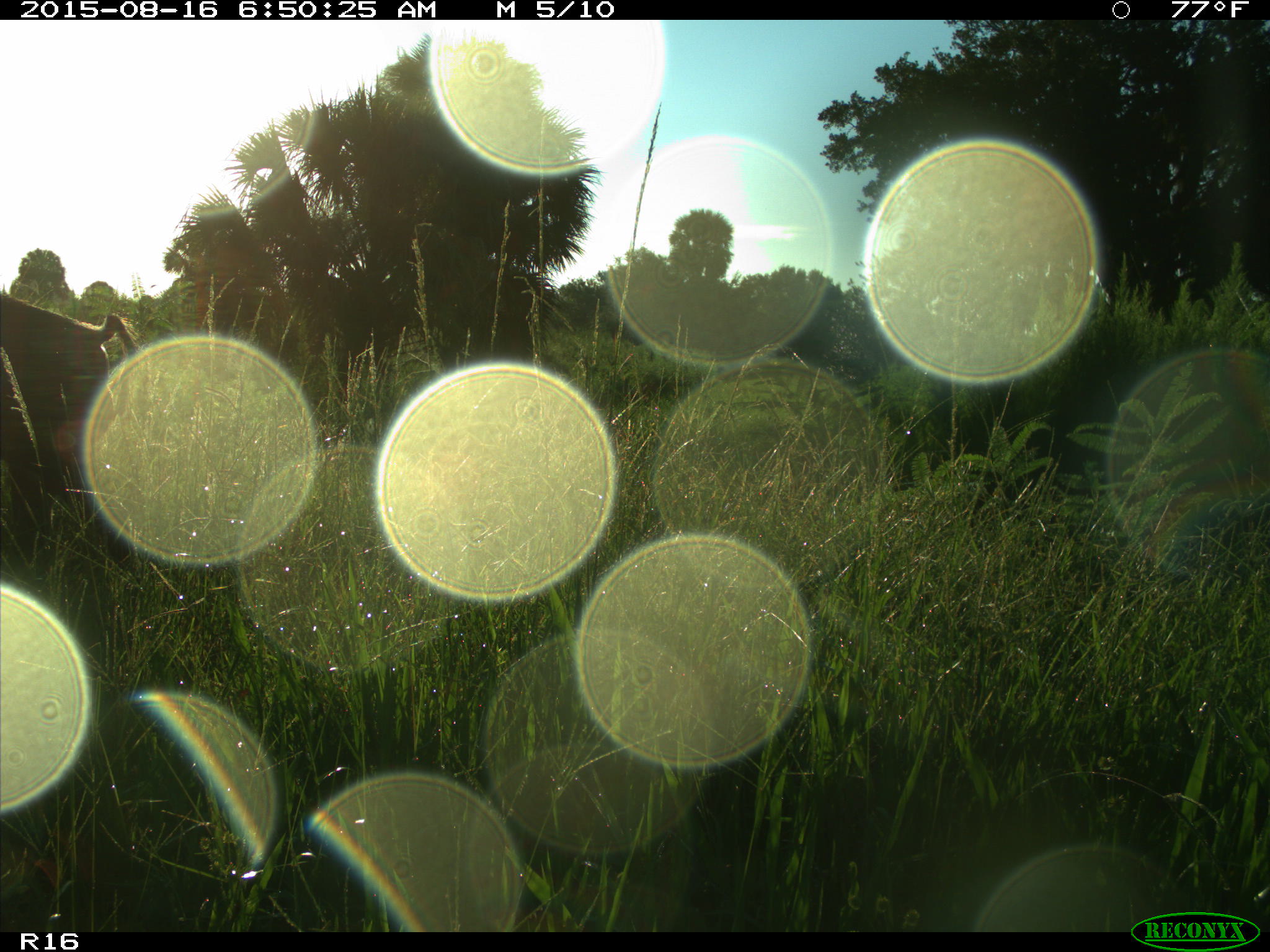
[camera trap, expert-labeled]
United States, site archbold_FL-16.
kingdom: Animalia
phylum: Chordata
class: Mammalia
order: Artiodactyla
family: Suidae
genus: Sus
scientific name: Sus scrofa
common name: wild boar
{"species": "Sus scrofa (wild boar)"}